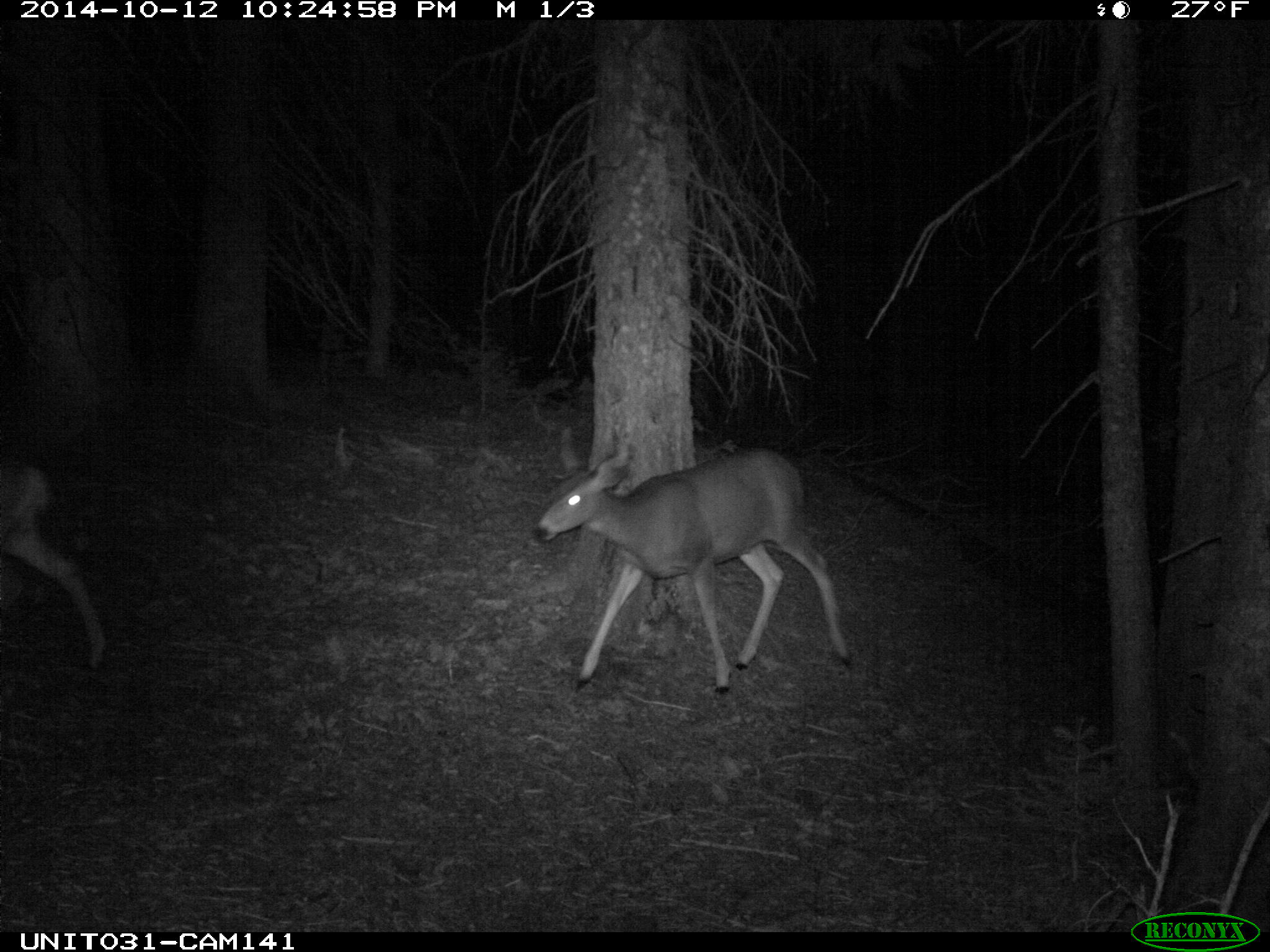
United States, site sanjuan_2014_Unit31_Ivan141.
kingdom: Animalia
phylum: Chordata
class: Mammalia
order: Artiodactyla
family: Cervidae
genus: Odocoileus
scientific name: Odocoileus hemionus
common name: mule deer